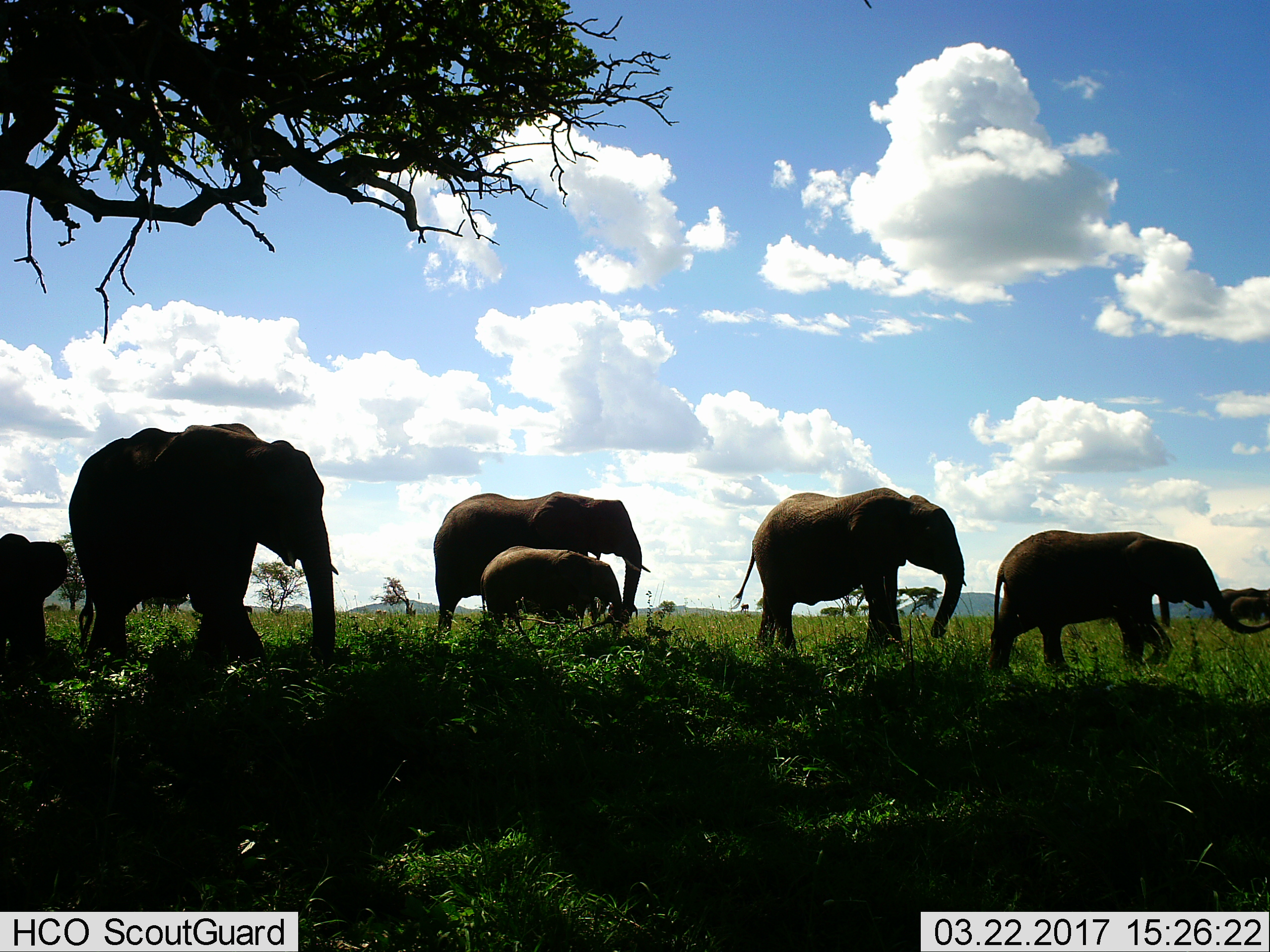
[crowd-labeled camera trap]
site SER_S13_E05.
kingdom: Animalia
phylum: Chordata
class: Mammalia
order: Proboscidea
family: Elephantidae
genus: Loxodonta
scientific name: Loxodonta africana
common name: african bush elephant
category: elephant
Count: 8.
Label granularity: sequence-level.